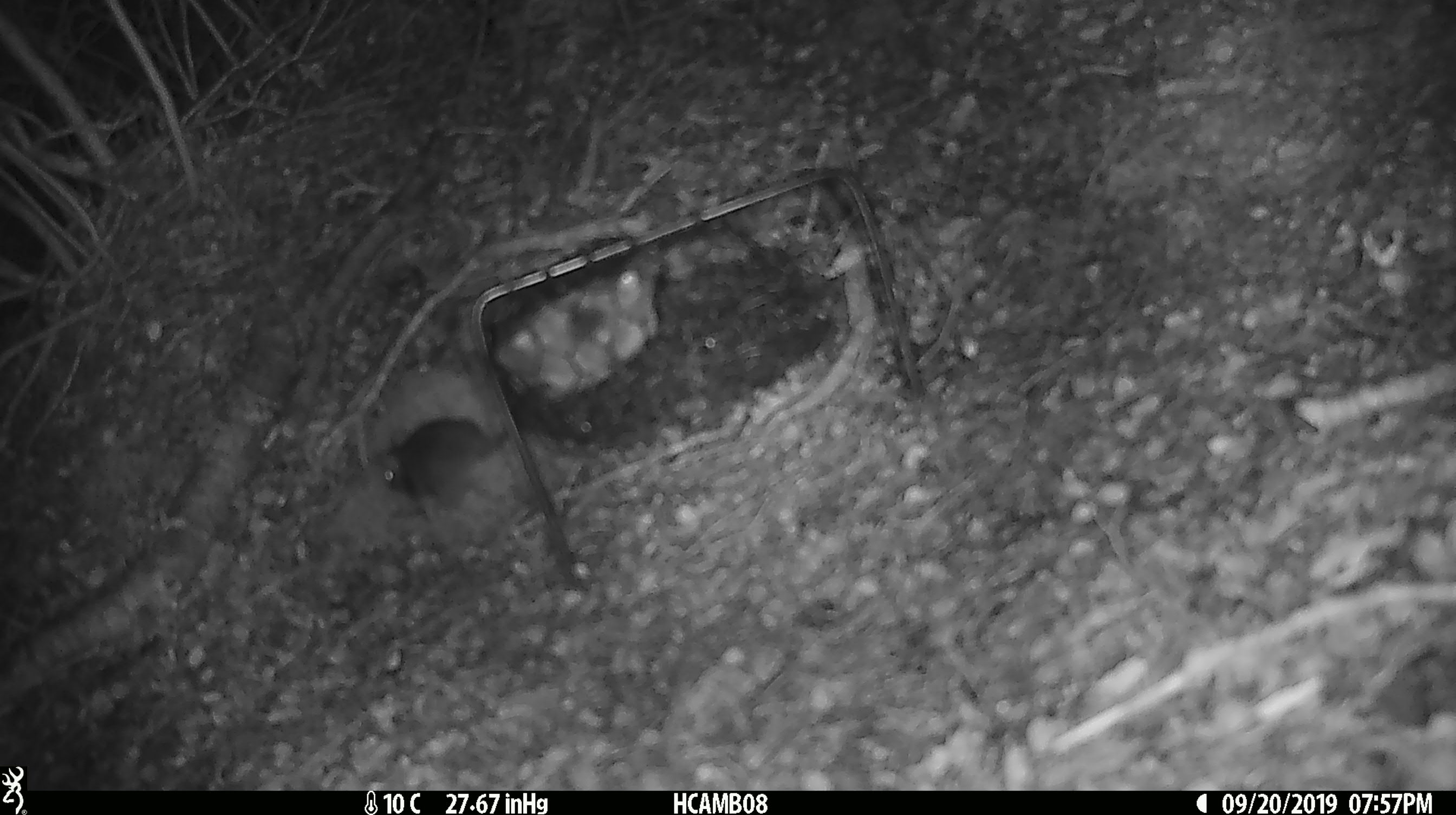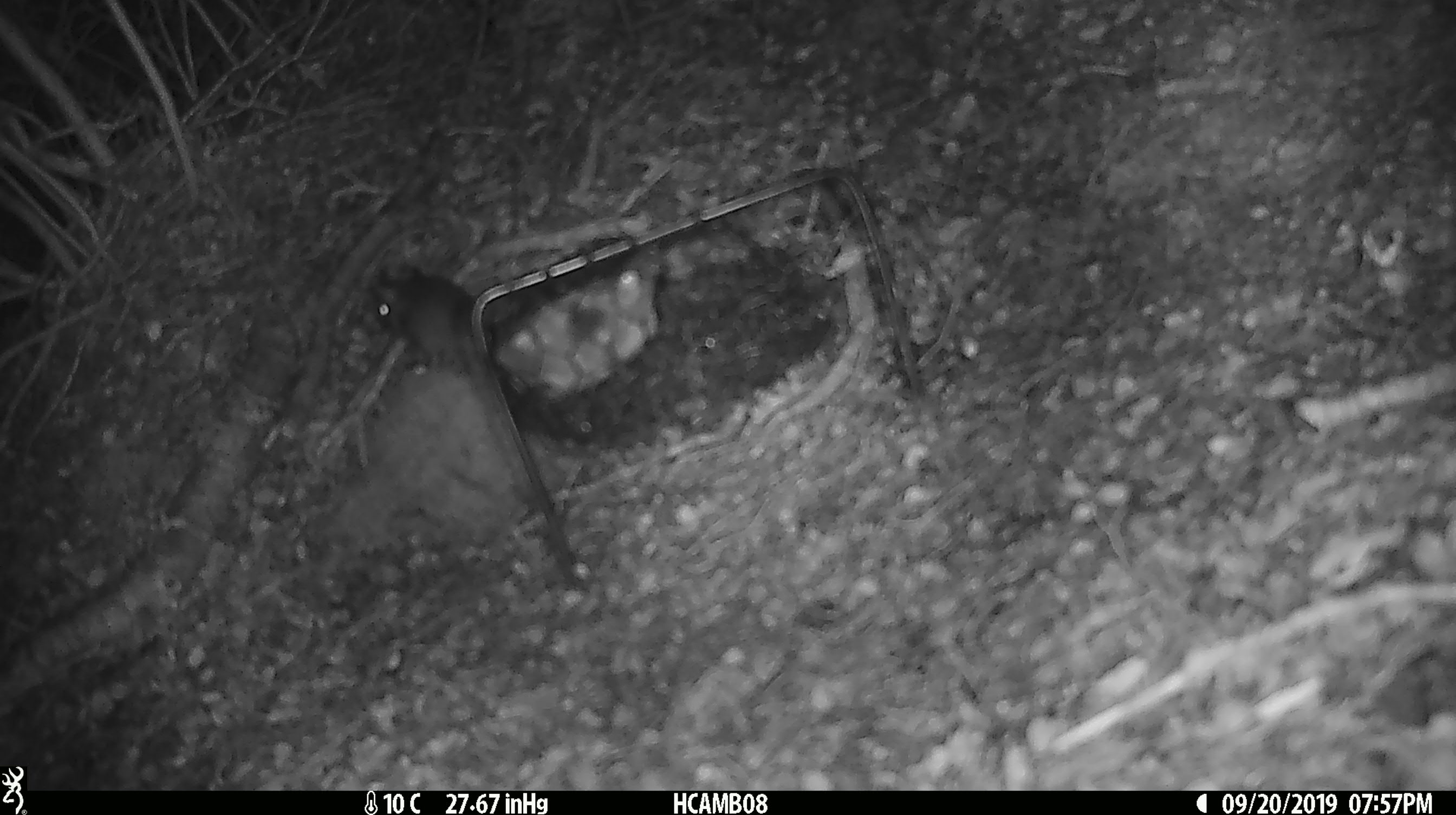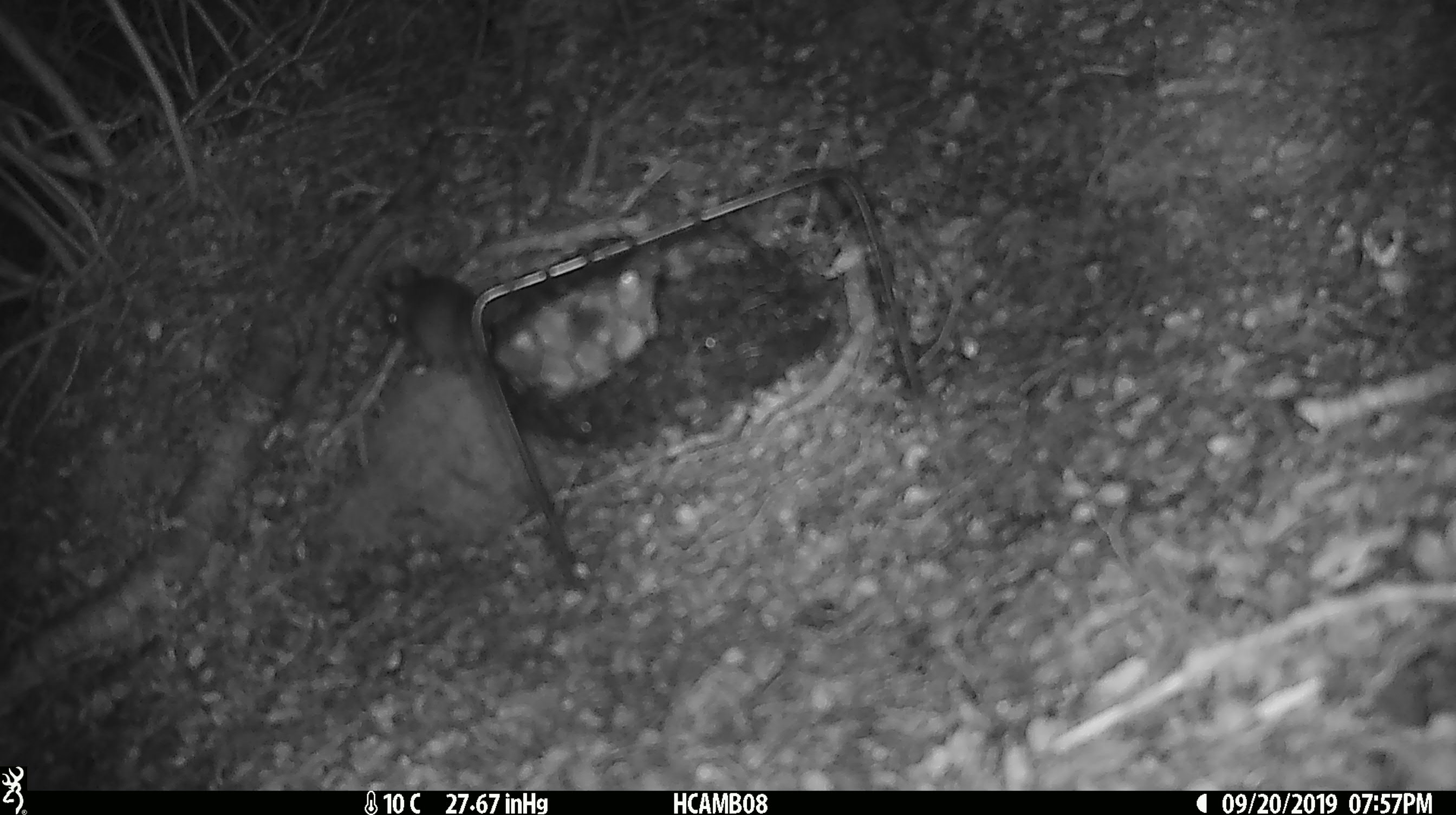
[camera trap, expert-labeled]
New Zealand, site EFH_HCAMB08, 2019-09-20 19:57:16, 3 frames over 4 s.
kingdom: Animalia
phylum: Chordata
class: Mammalia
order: Rodentia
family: Muridae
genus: Mus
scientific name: Mus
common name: mouse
Mouse (Mus).